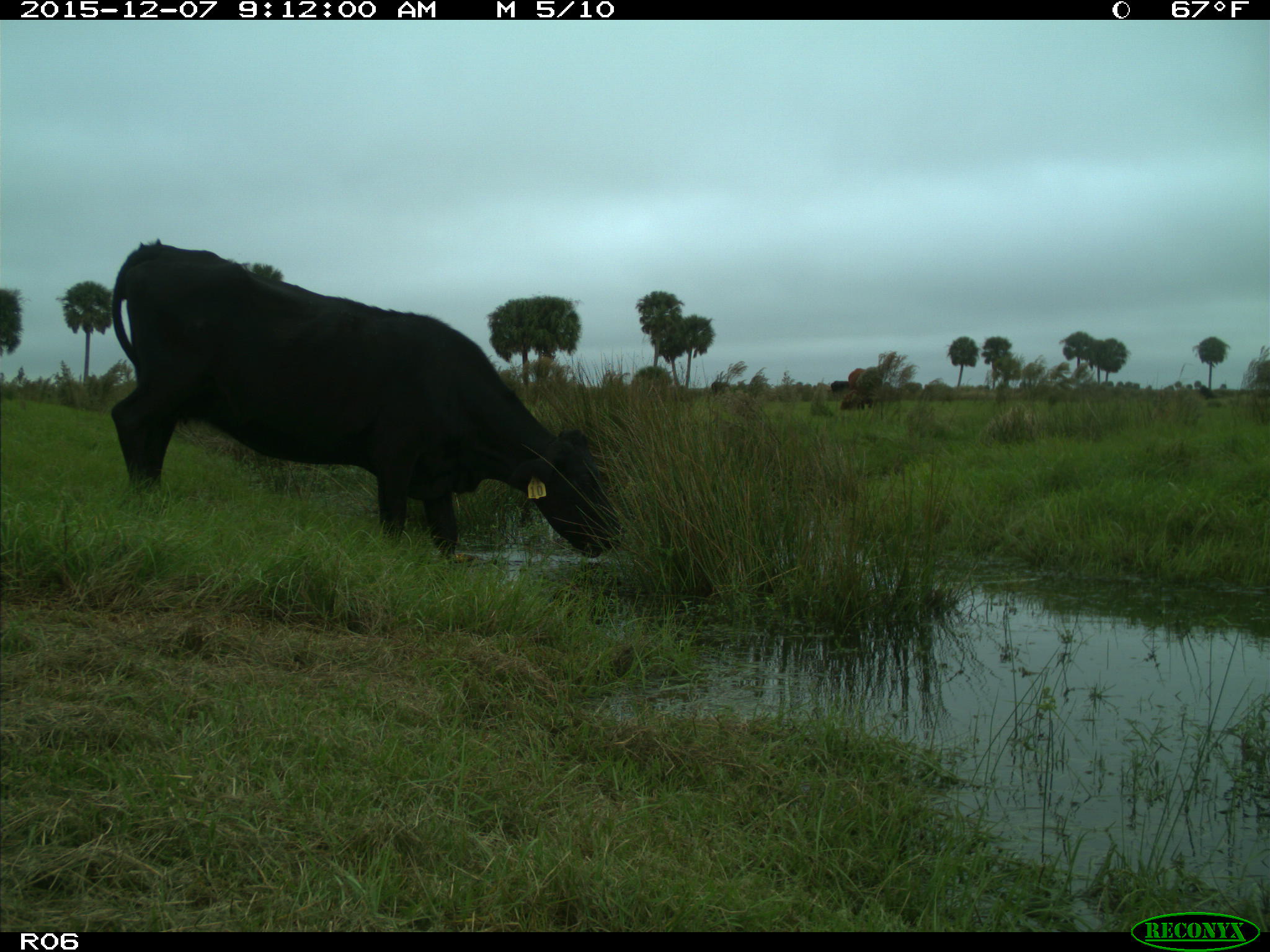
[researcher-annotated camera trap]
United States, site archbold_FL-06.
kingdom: Animalia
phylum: Chordata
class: Mammalia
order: Artiodactyla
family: Bovidae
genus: Bos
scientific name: Bos taurus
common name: domestic cow